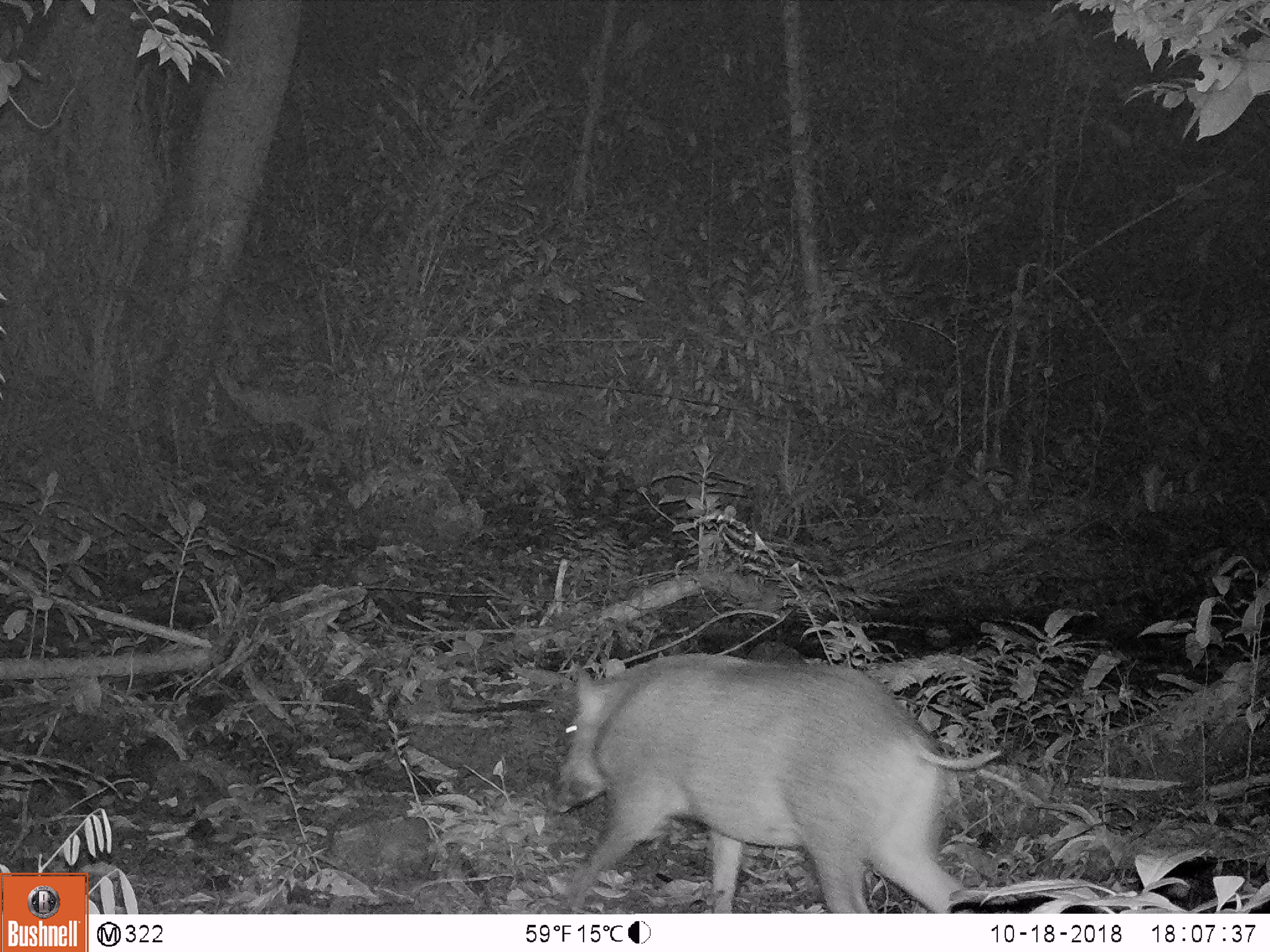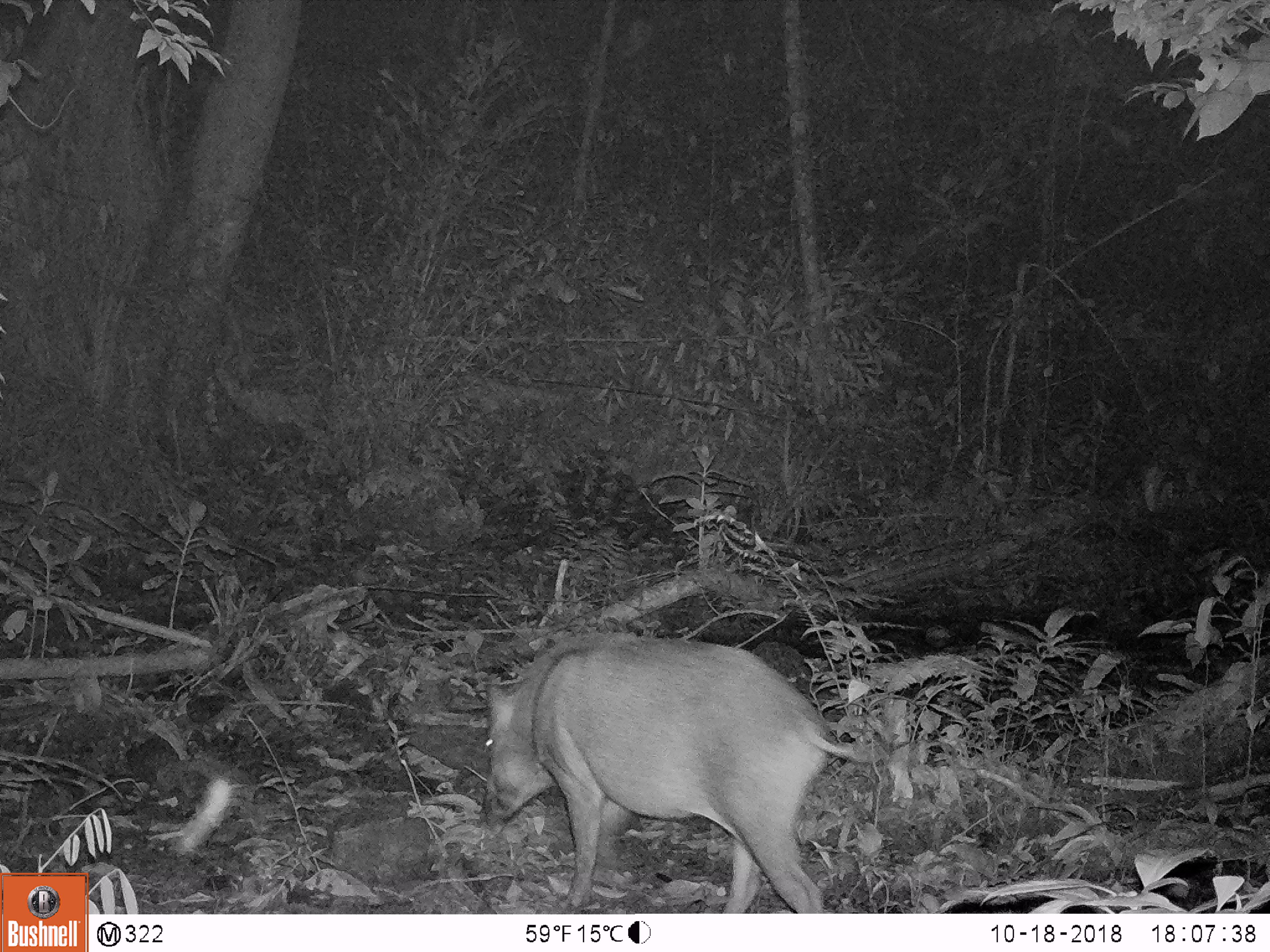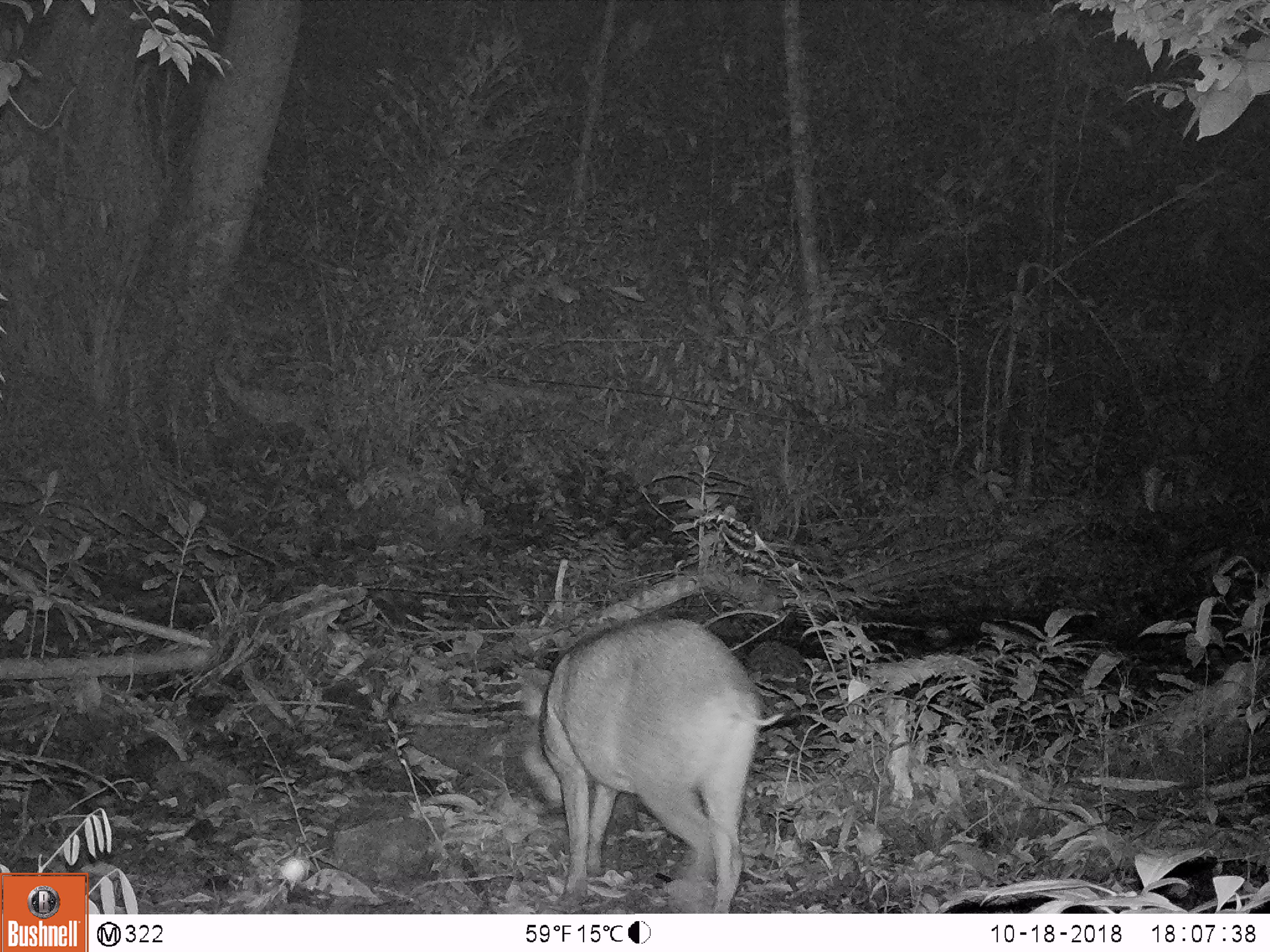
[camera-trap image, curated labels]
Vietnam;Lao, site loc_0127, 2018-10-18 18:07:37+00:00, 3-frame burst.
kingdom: Animalia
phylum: Chordata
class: Mammalia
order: Artiodactyla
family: Suidae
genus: Sus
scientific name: Sus scrofa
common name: eurasian wild pig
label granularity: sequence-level